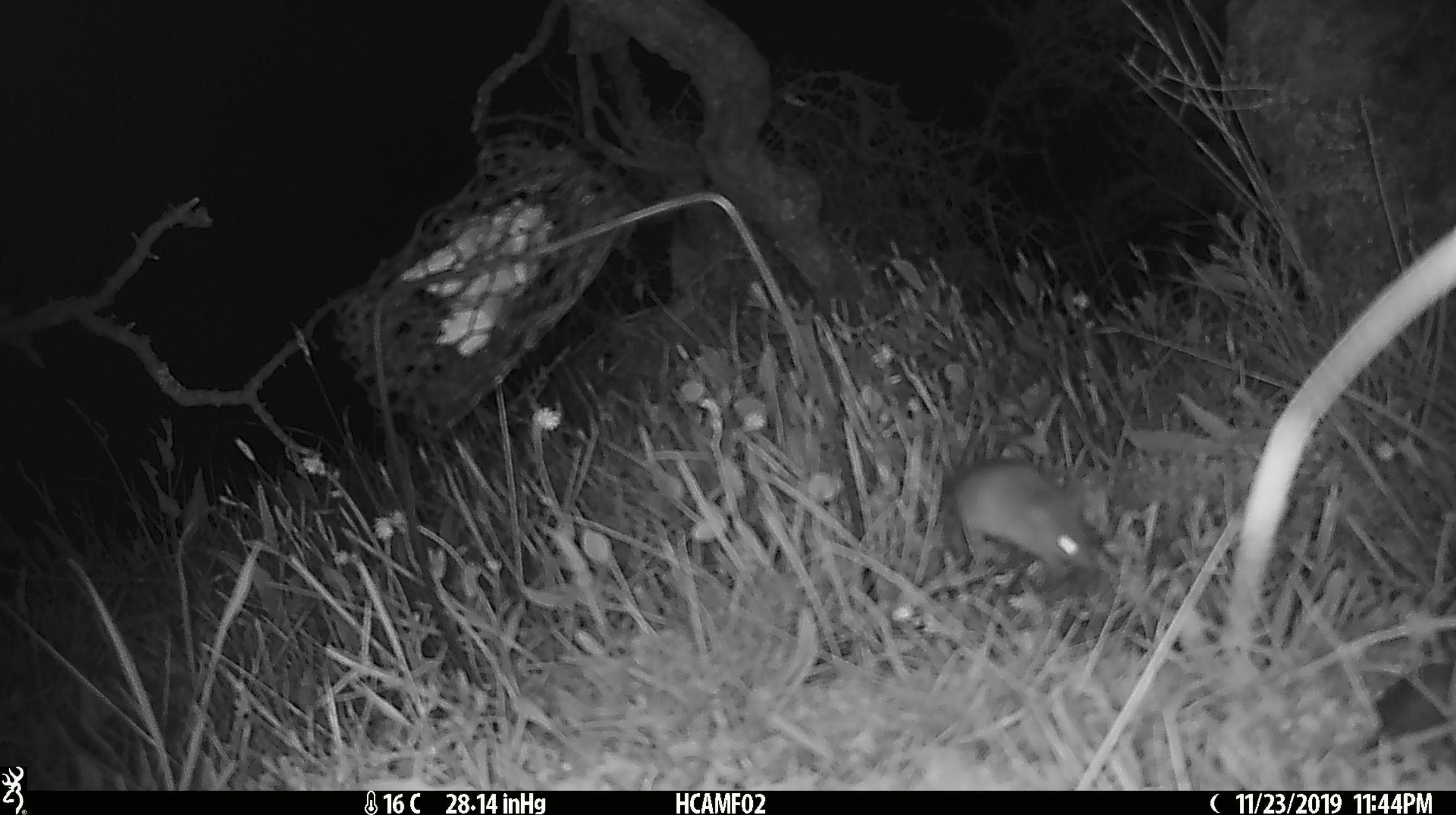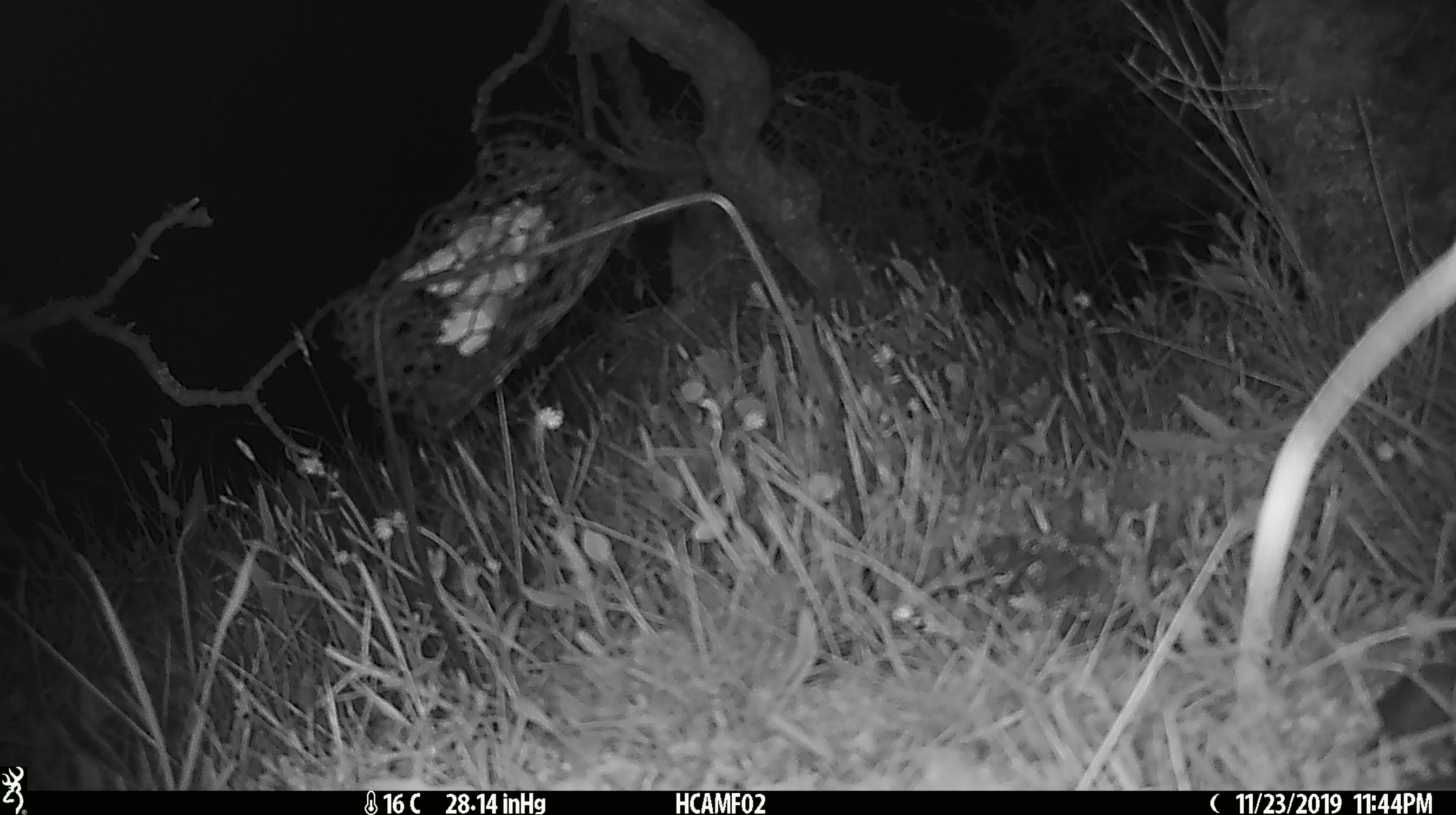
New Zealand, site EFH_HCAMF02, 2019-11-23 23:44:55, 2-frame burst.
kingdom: Animalia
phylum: Chordata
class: Mammalia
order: Rodentia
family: Muridae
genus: Mus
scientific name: Mus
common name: mouse